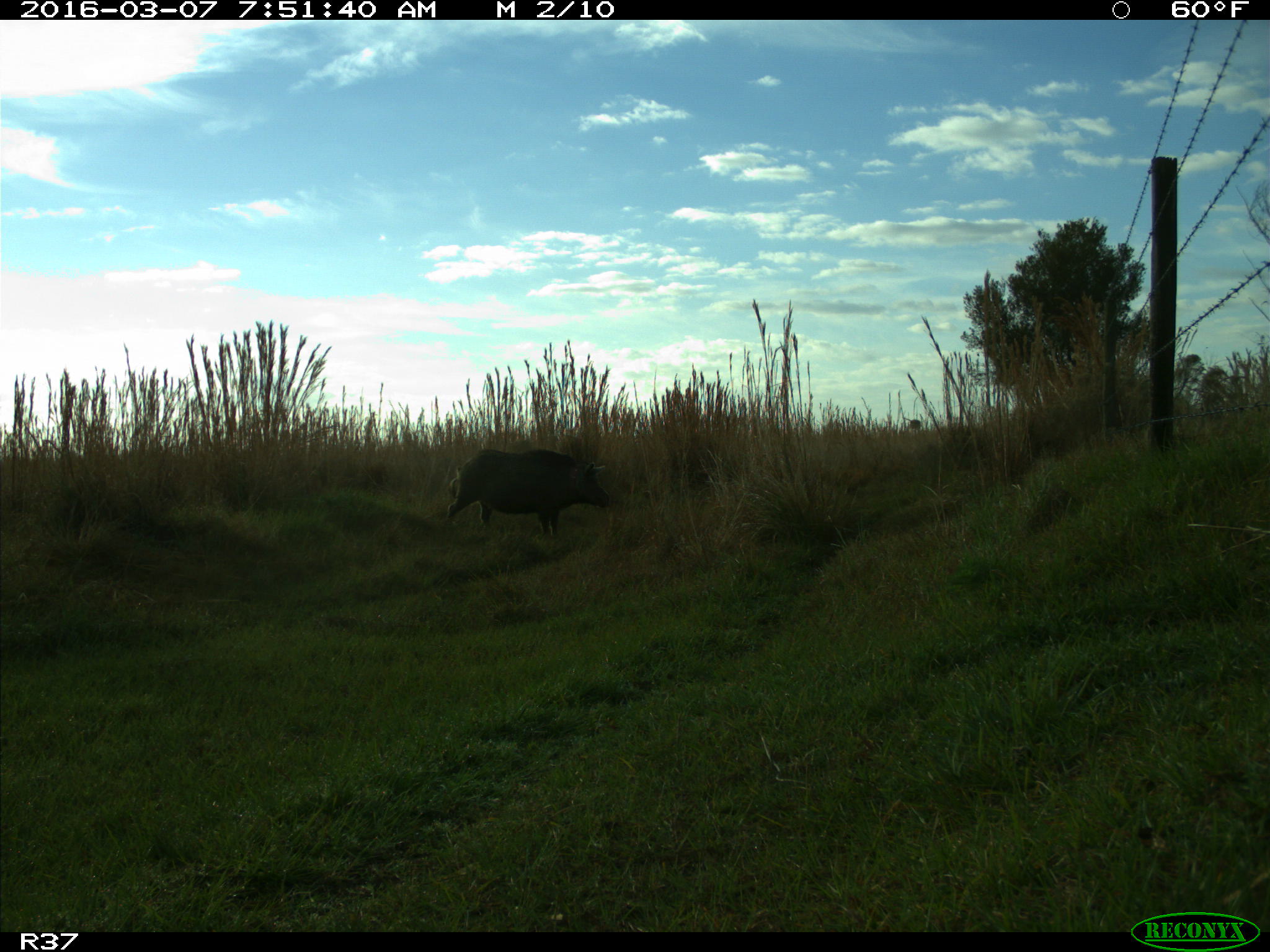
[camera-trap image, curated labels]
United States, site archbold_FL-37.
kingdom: Animalia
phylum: Chordata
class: Mammalia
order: Artiodactyla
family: Suidae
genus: Sus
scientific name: Sus scrofa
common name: wild boar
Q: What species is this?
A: Sus scrofa (wild boar).